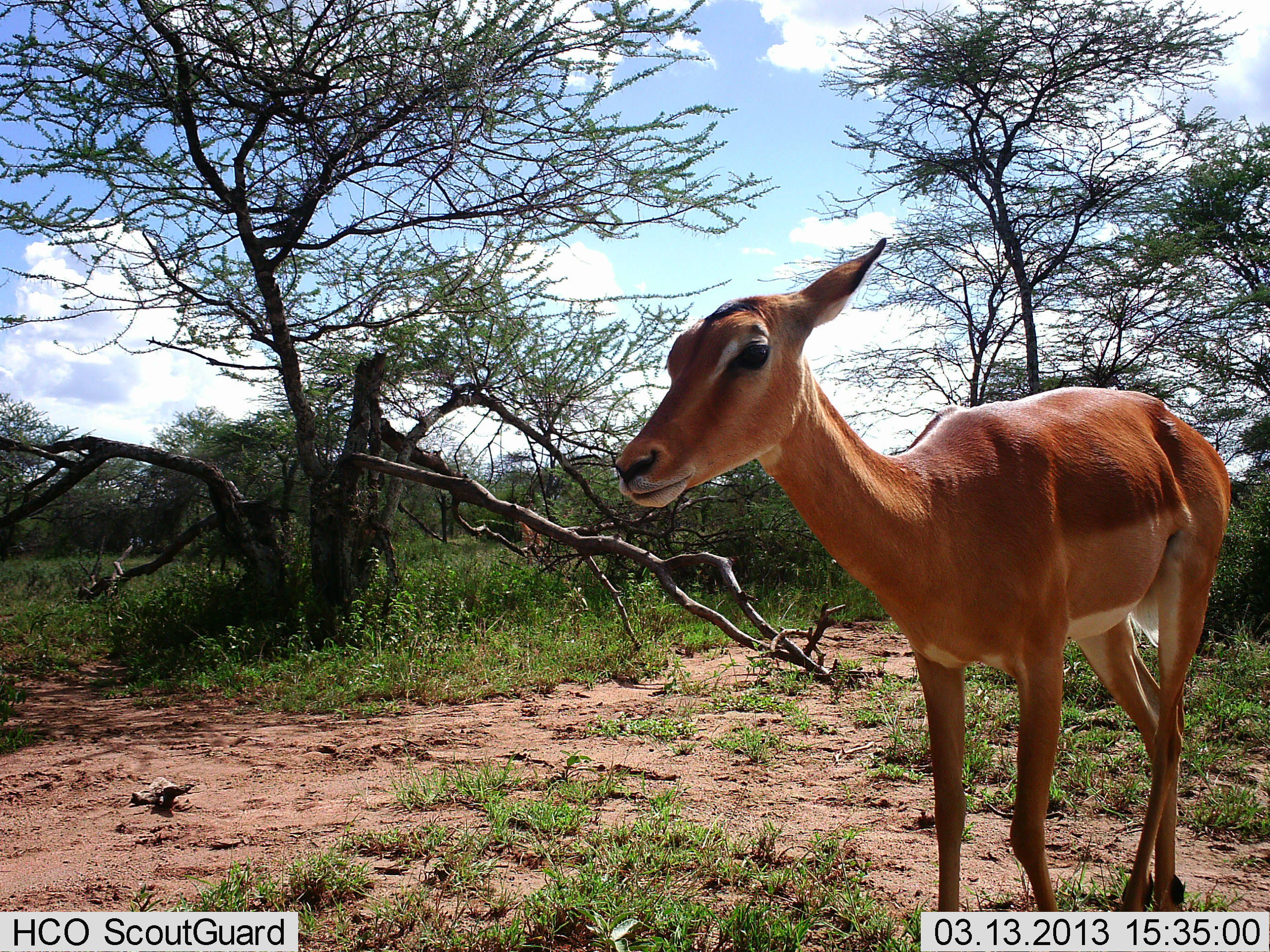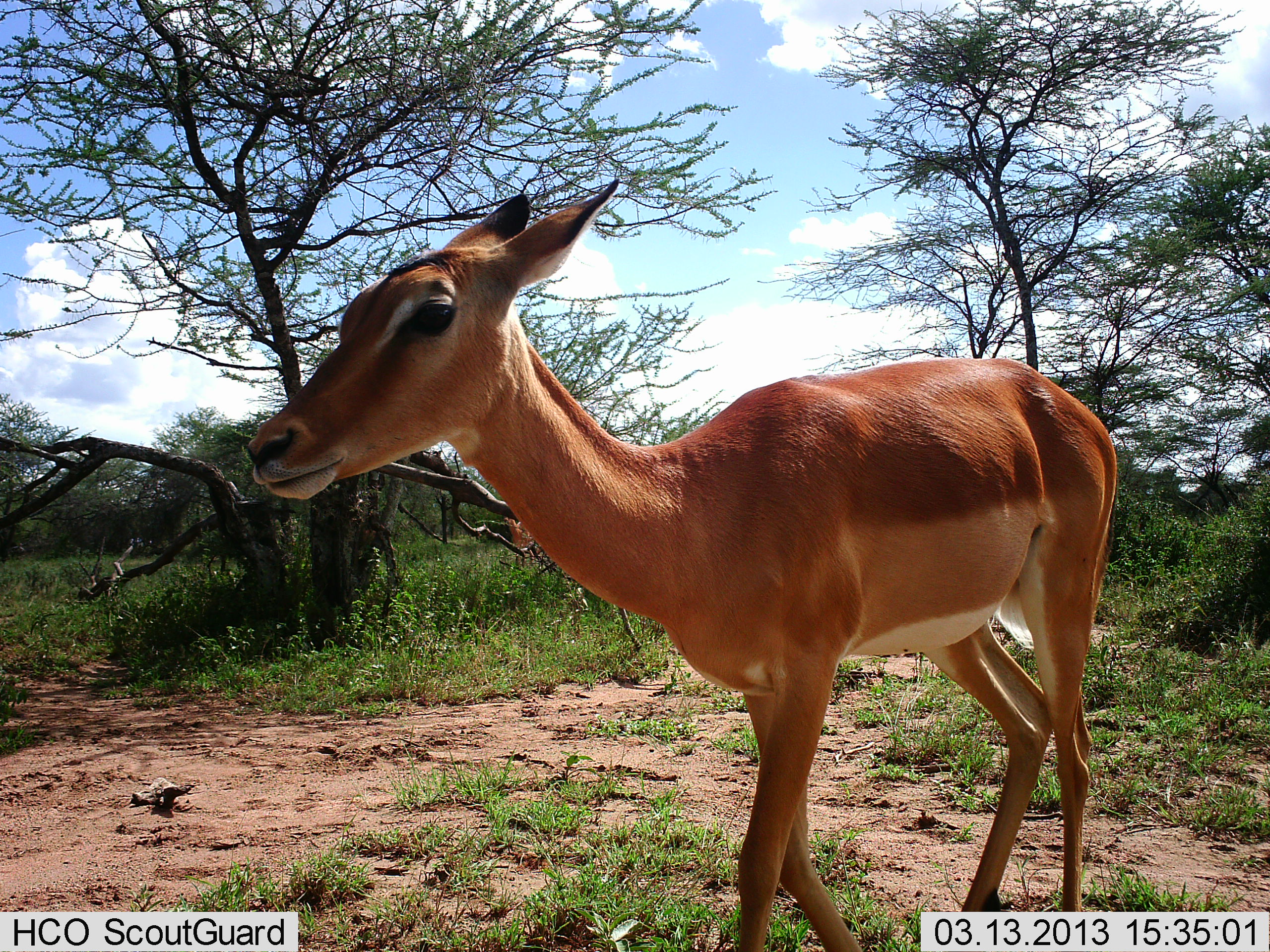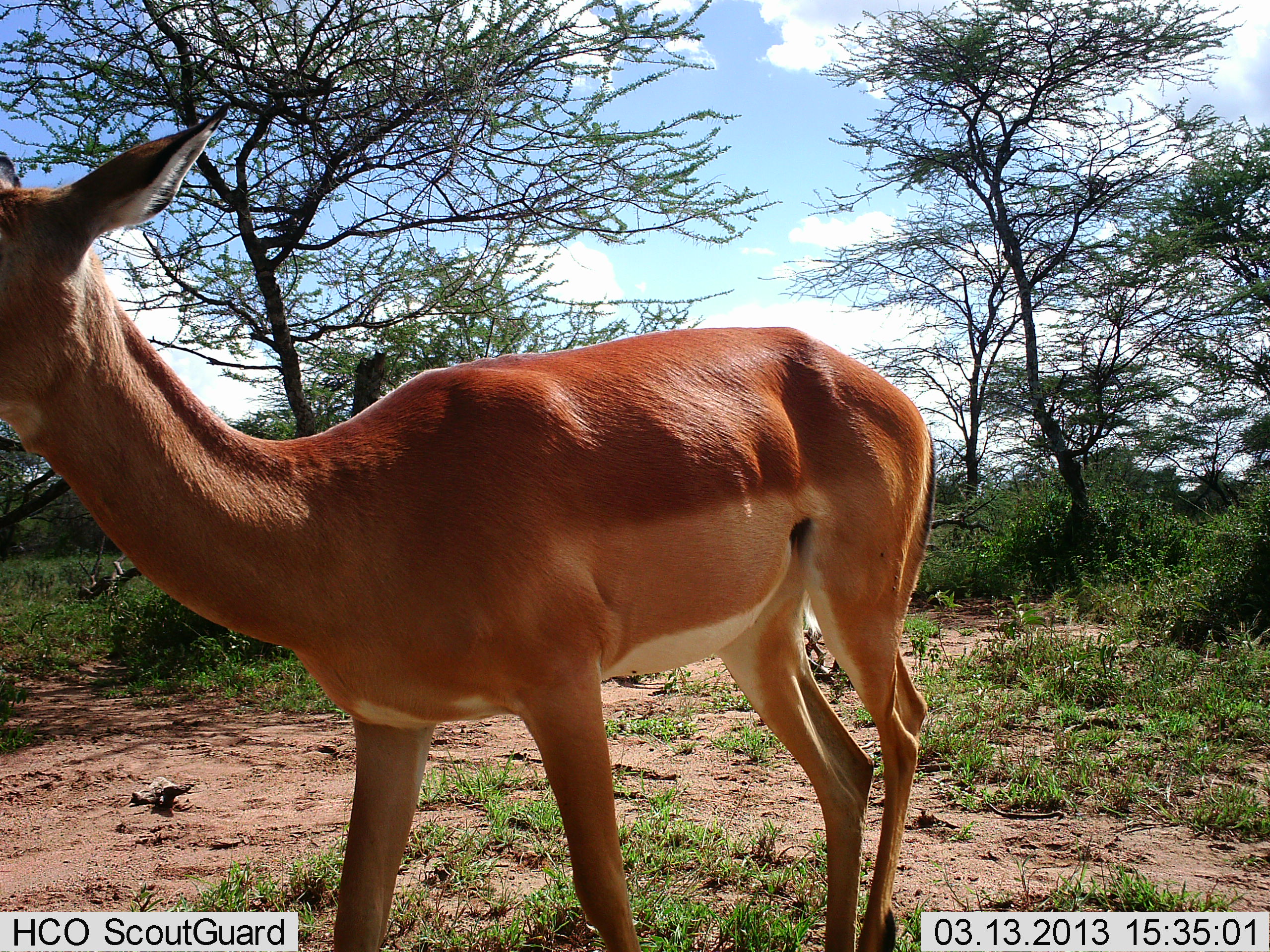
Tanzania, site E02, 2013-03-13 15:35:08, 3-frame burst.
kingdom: Animalia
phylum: Chordata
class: Mammalia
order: Artiodactyla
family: Bovidae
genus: Aepyceros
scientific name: Aepyceros melampus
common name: impala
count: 1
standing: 15%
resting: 0%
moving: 90%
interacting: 0%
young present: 0%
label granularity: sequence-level